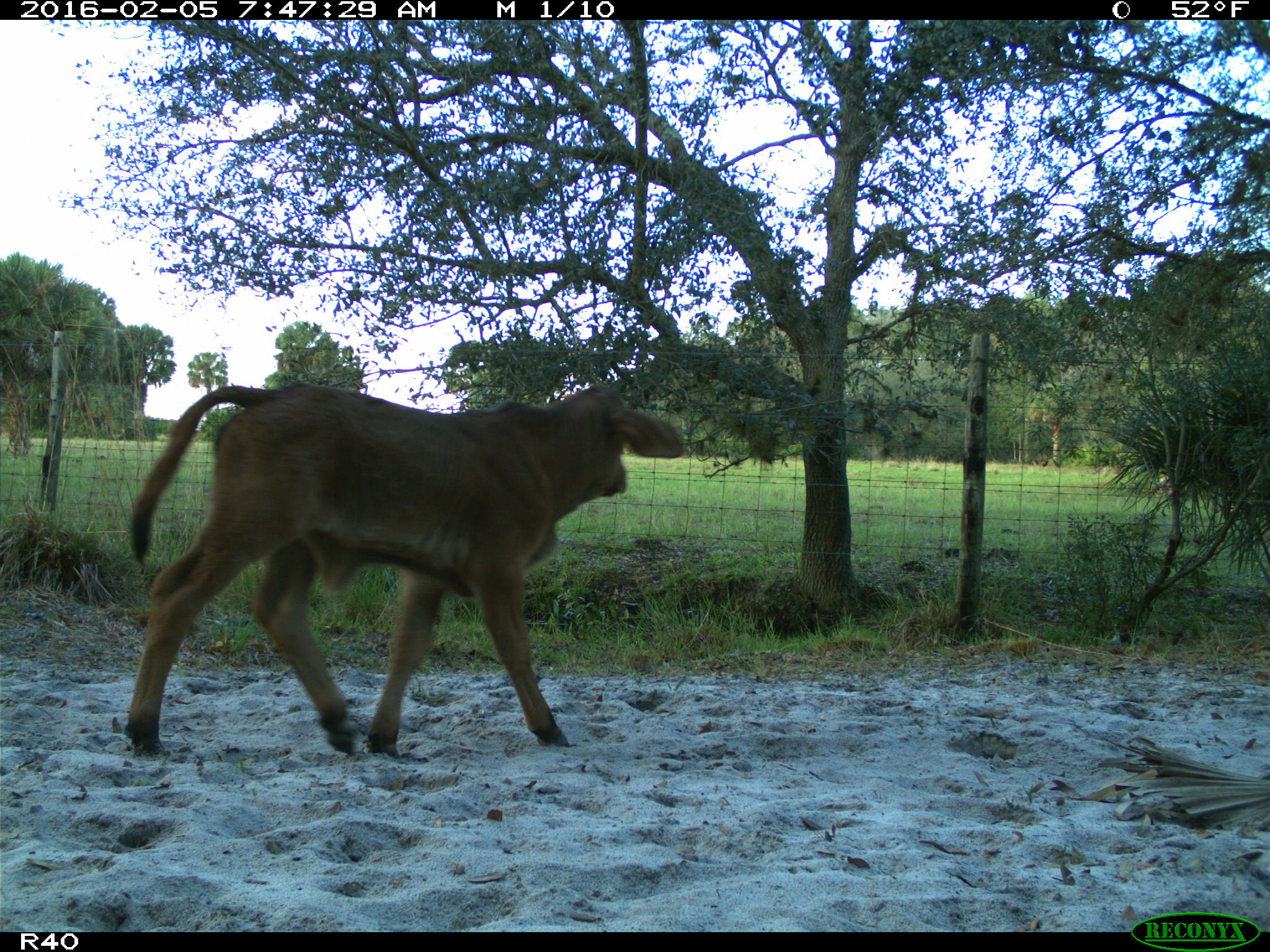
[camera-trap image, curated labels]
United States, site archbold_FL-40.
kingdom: Animalia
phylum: Chordata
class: Mammalia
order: Artiodactyla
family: Bovidae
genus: Bos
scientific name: Bos taurus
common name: domestic cow